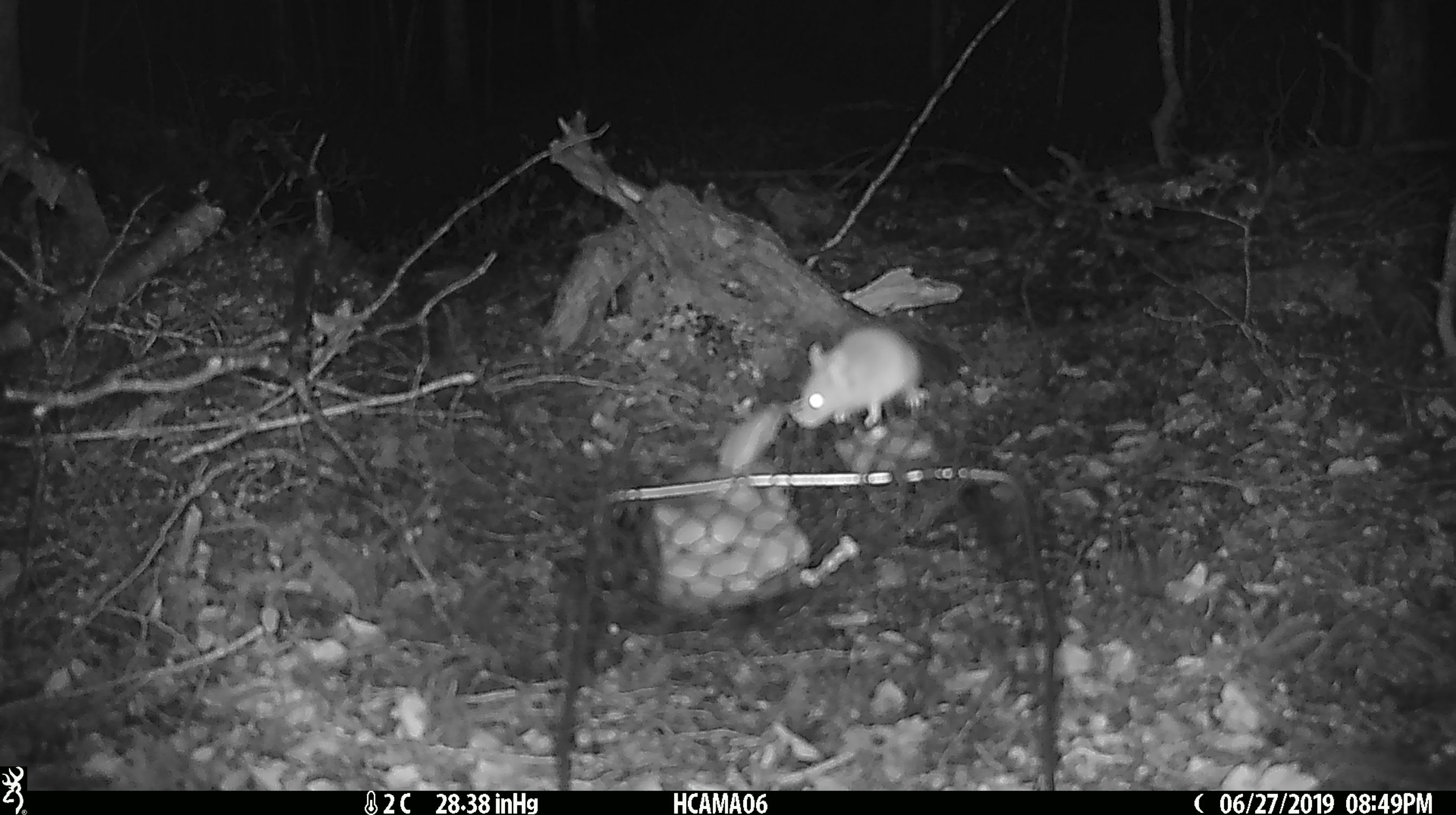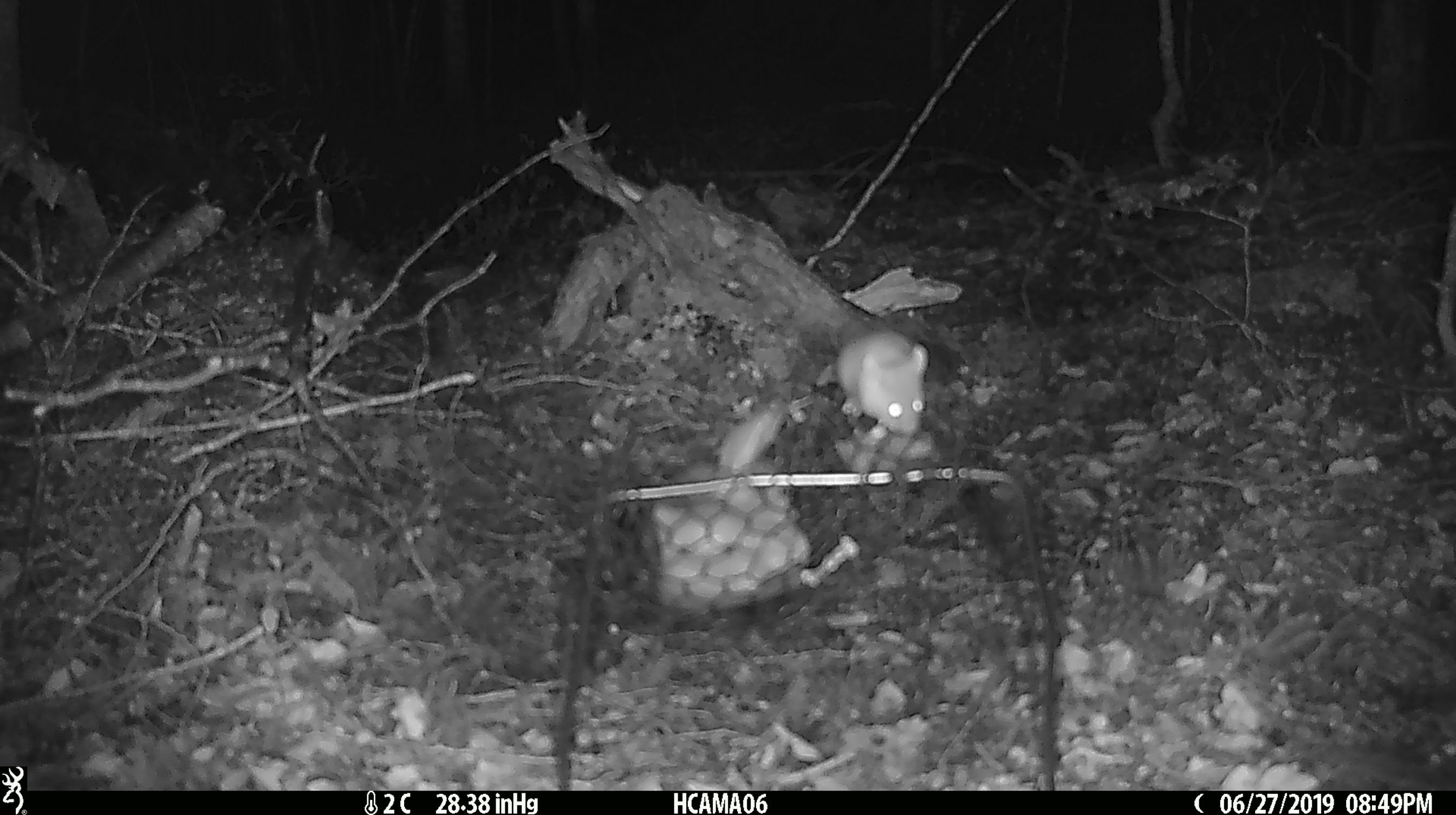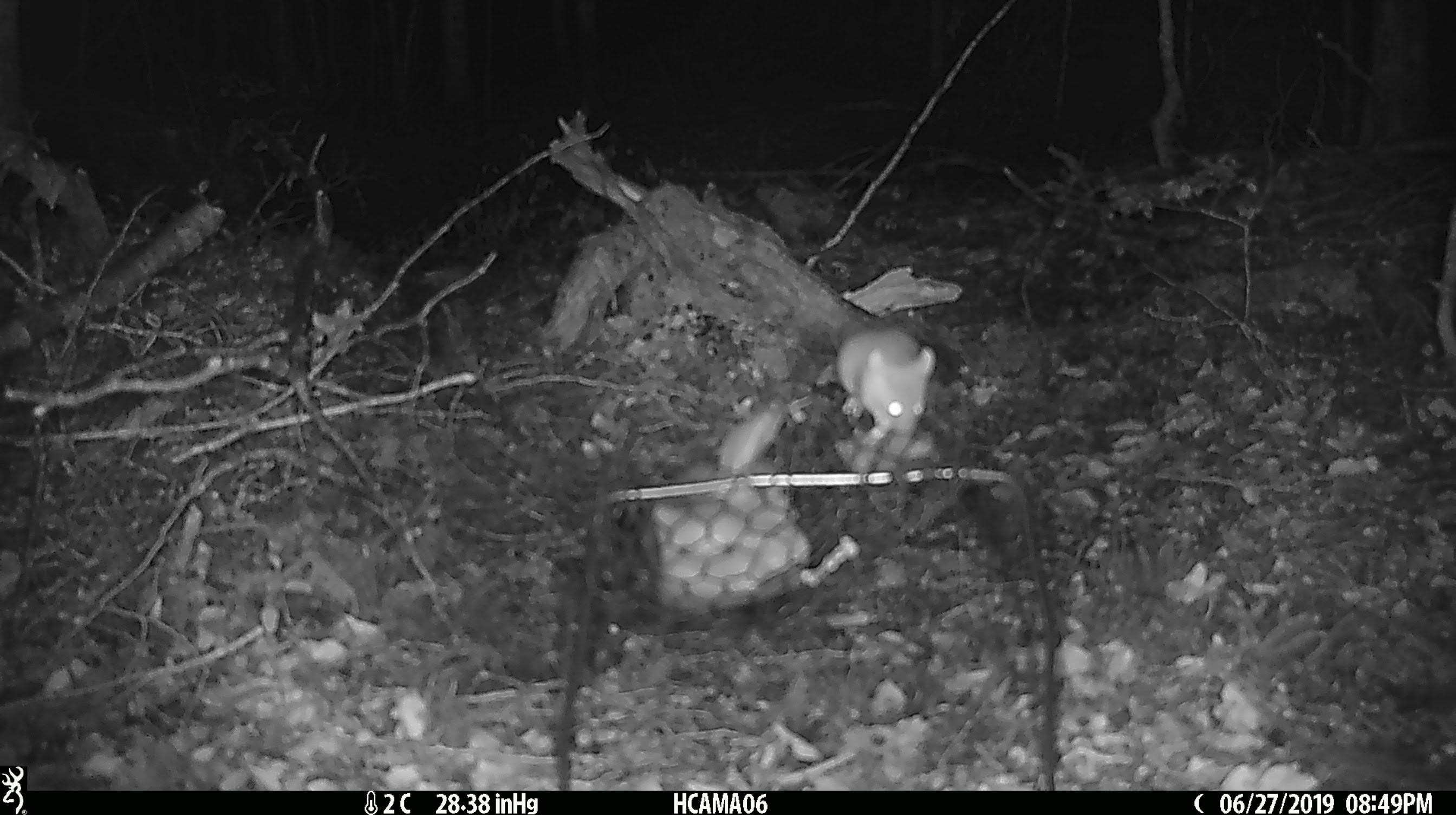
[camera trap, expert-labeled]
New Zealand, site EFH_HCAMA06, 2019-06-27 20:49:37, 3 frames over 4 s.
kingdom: Animalia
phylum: Chordata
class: Mammalia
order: Rodentia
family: Muridae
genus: Mus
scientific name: Mus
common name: mouse